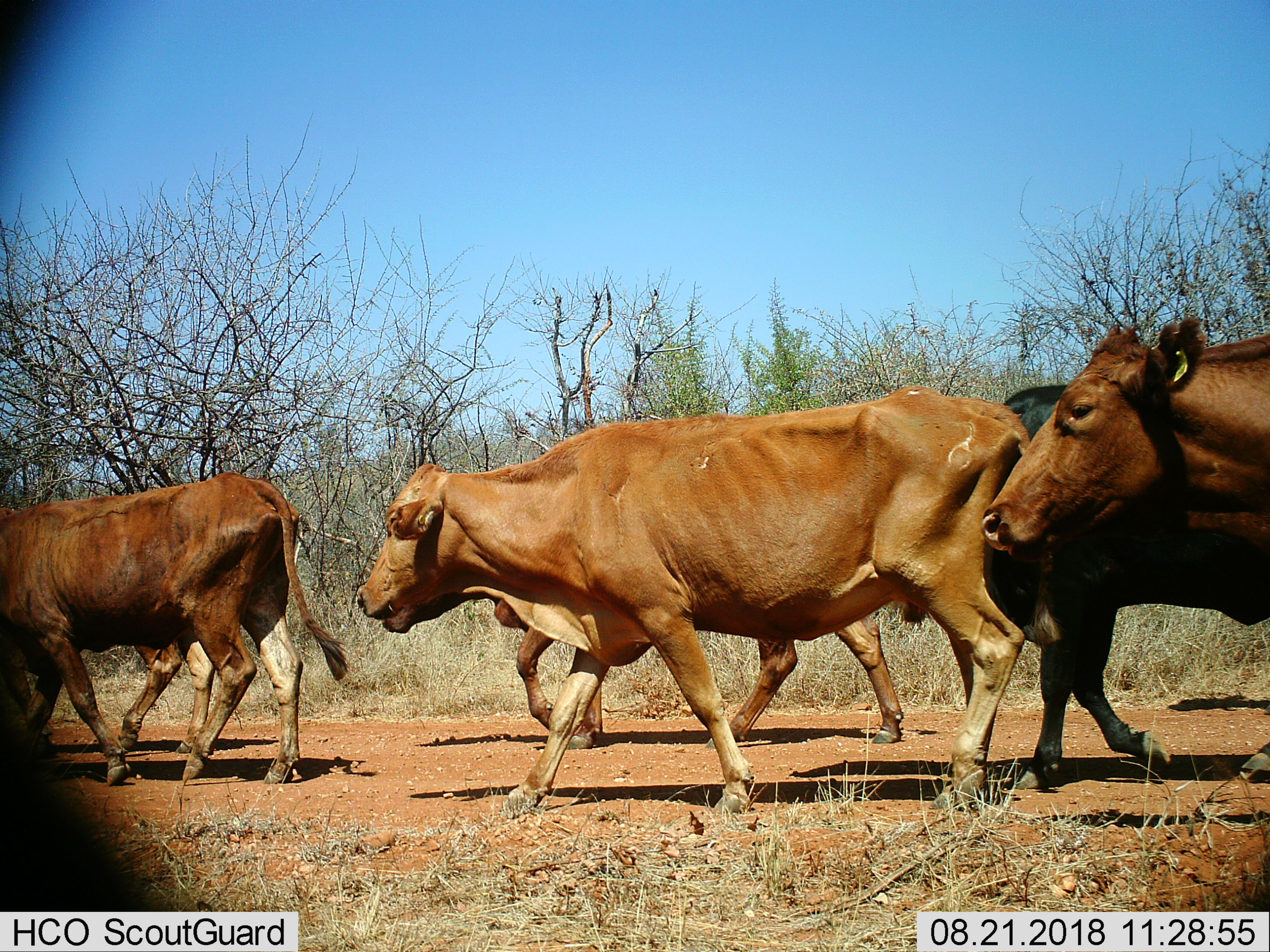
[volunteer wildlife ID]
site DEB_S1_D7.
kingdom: Animalia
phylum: Chordata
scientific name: Vertebrata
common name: domestic animal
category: domesticanimal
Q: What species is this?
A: Domesticanimal (domestic animal) (Vertebrata).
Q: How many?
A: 6.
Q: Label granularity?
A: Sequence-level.